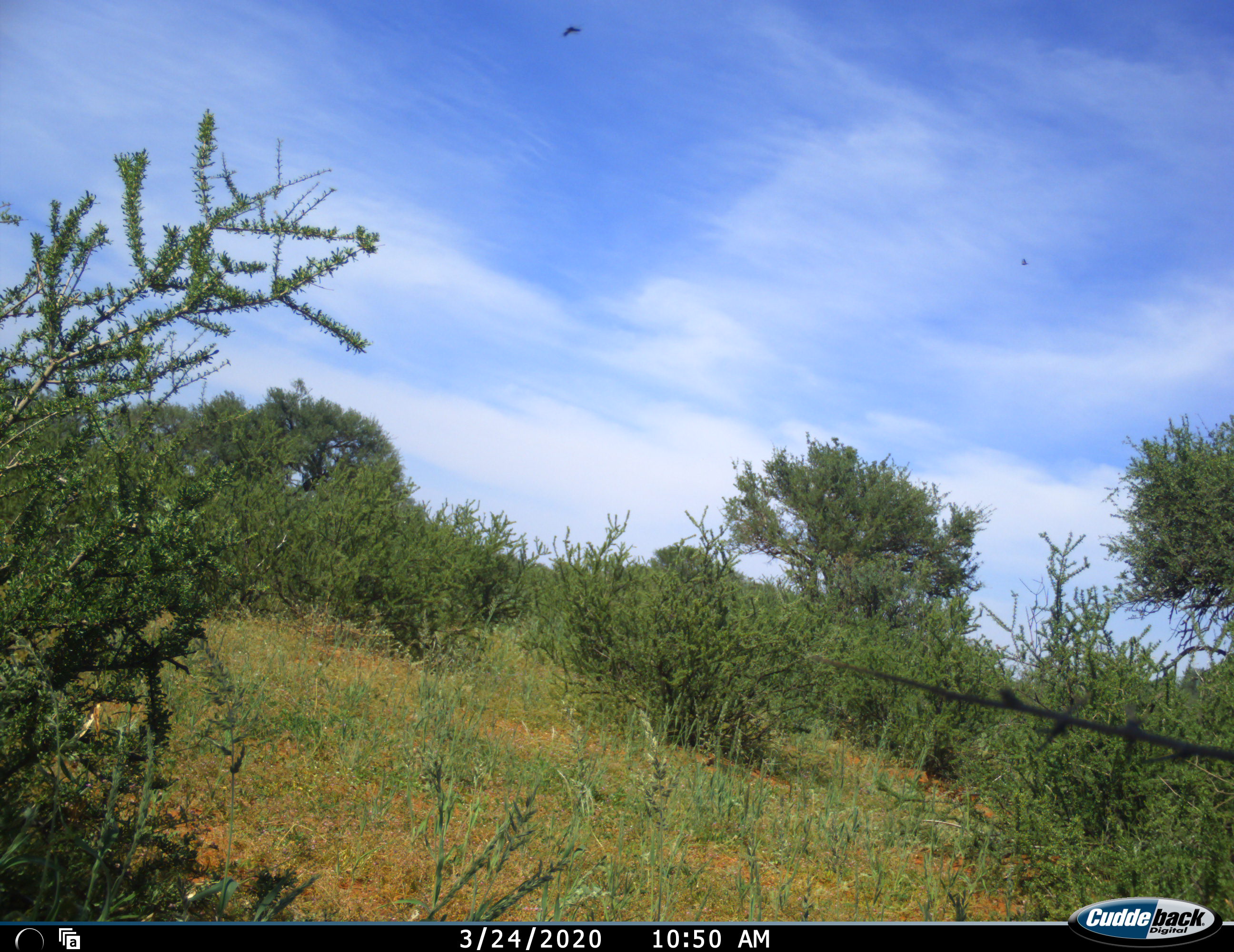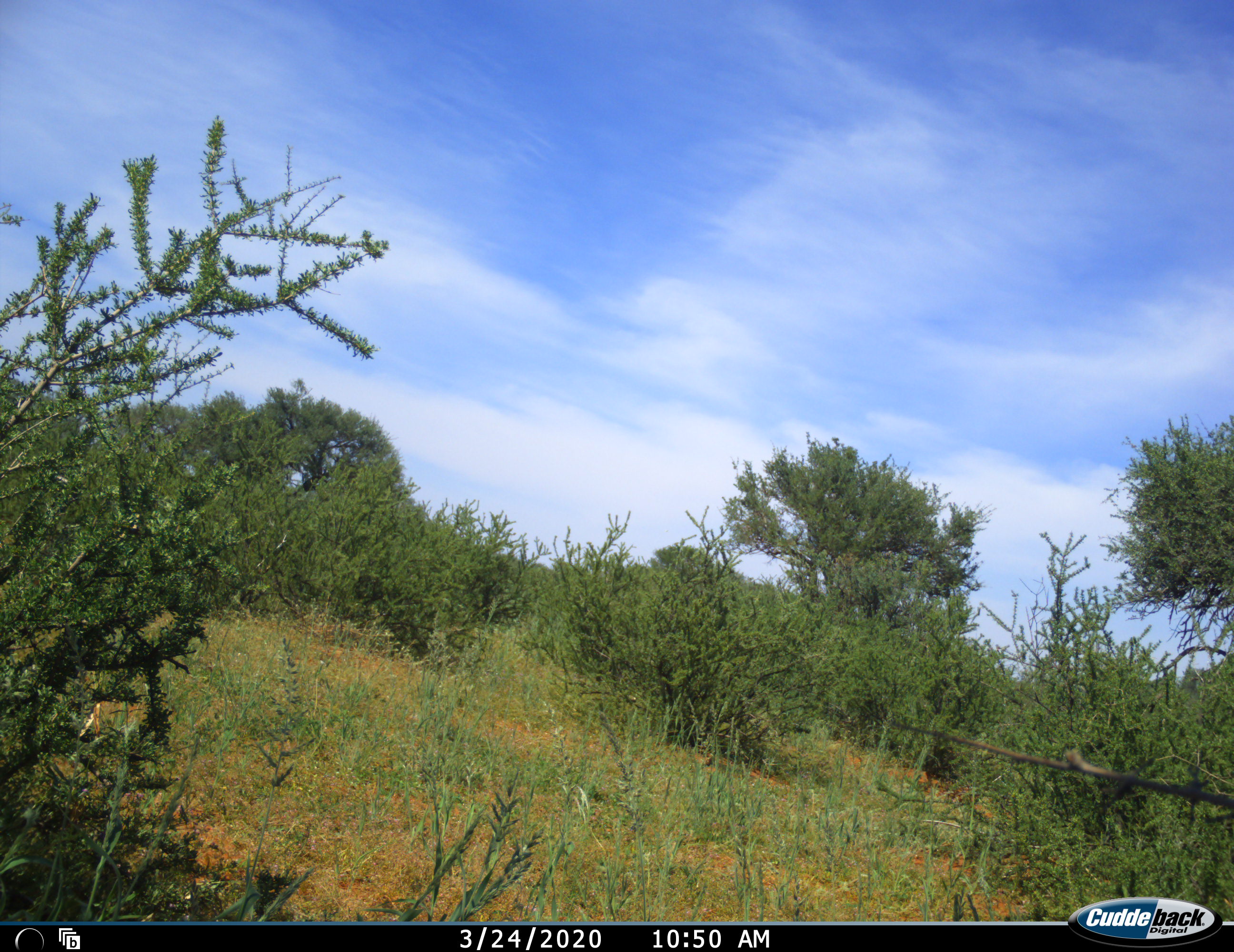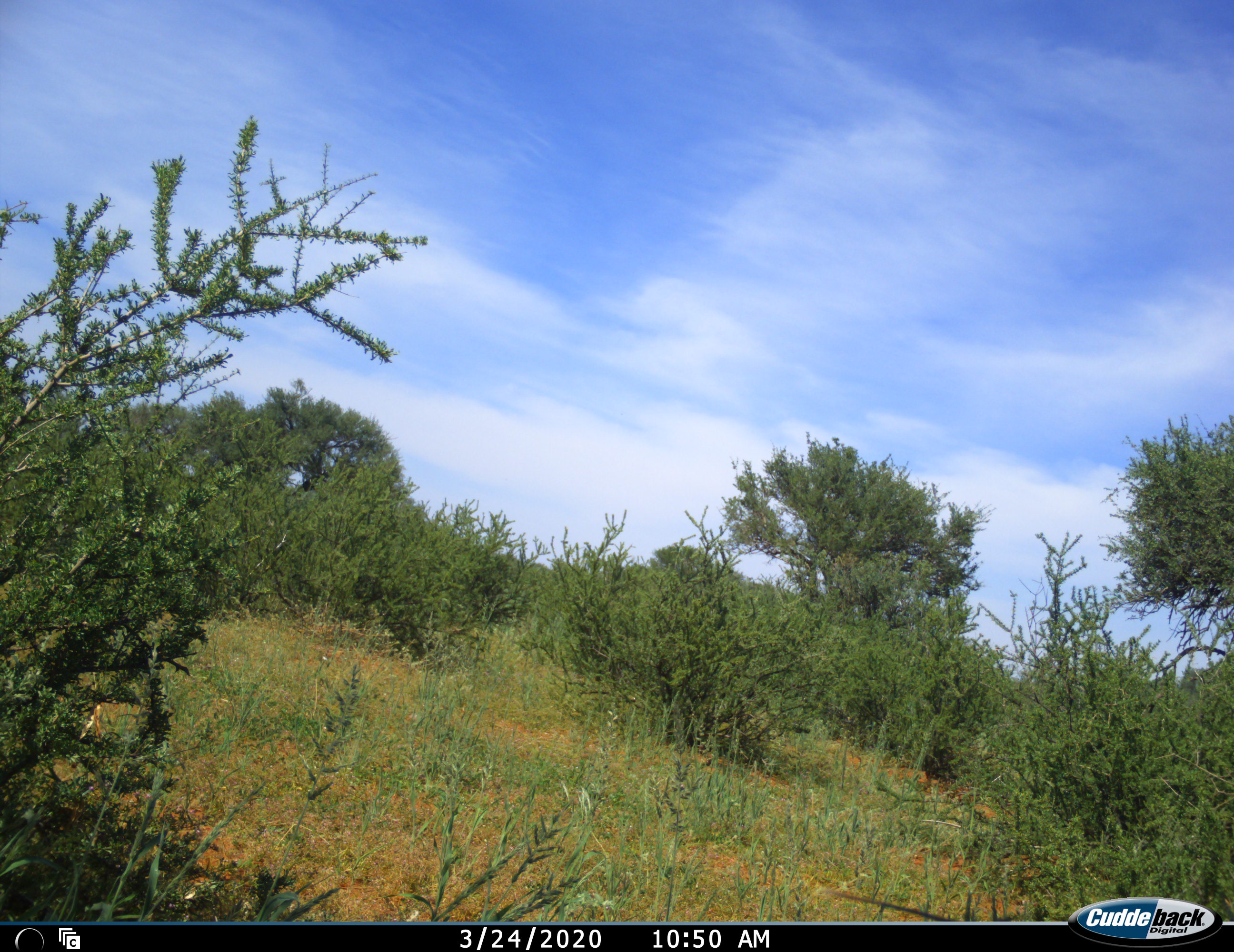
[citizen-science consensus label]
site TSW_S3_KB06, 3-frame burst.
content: unidentified animal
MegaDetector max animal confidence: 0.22